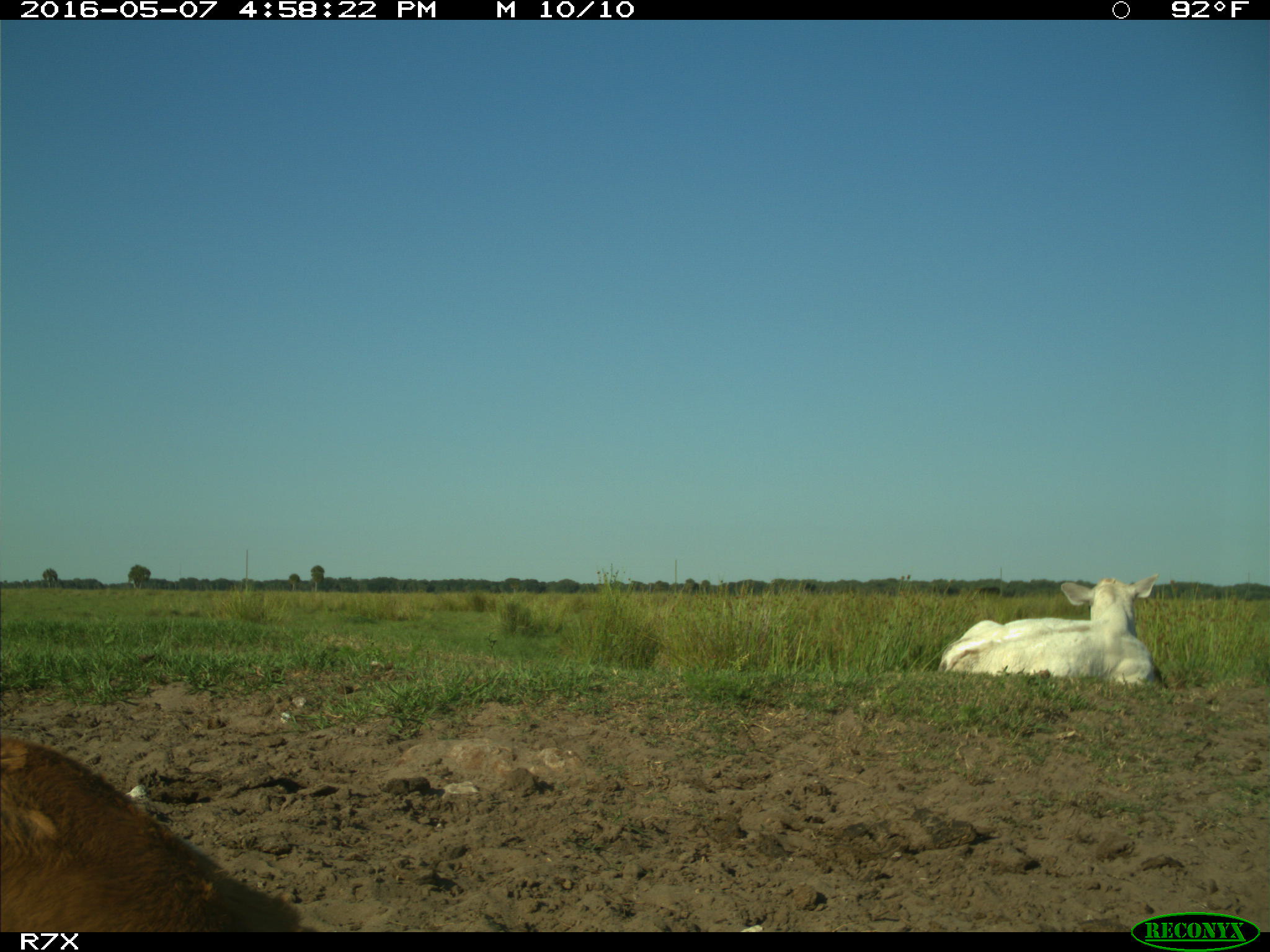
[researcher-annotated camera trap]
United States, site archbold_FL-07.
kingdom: Animalia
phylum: Chordata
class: Mammalia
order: Artiodactyla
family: Bovidae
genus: Bos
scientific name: Bos taurus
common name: domestic cow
Bos taurus (domestic cow).